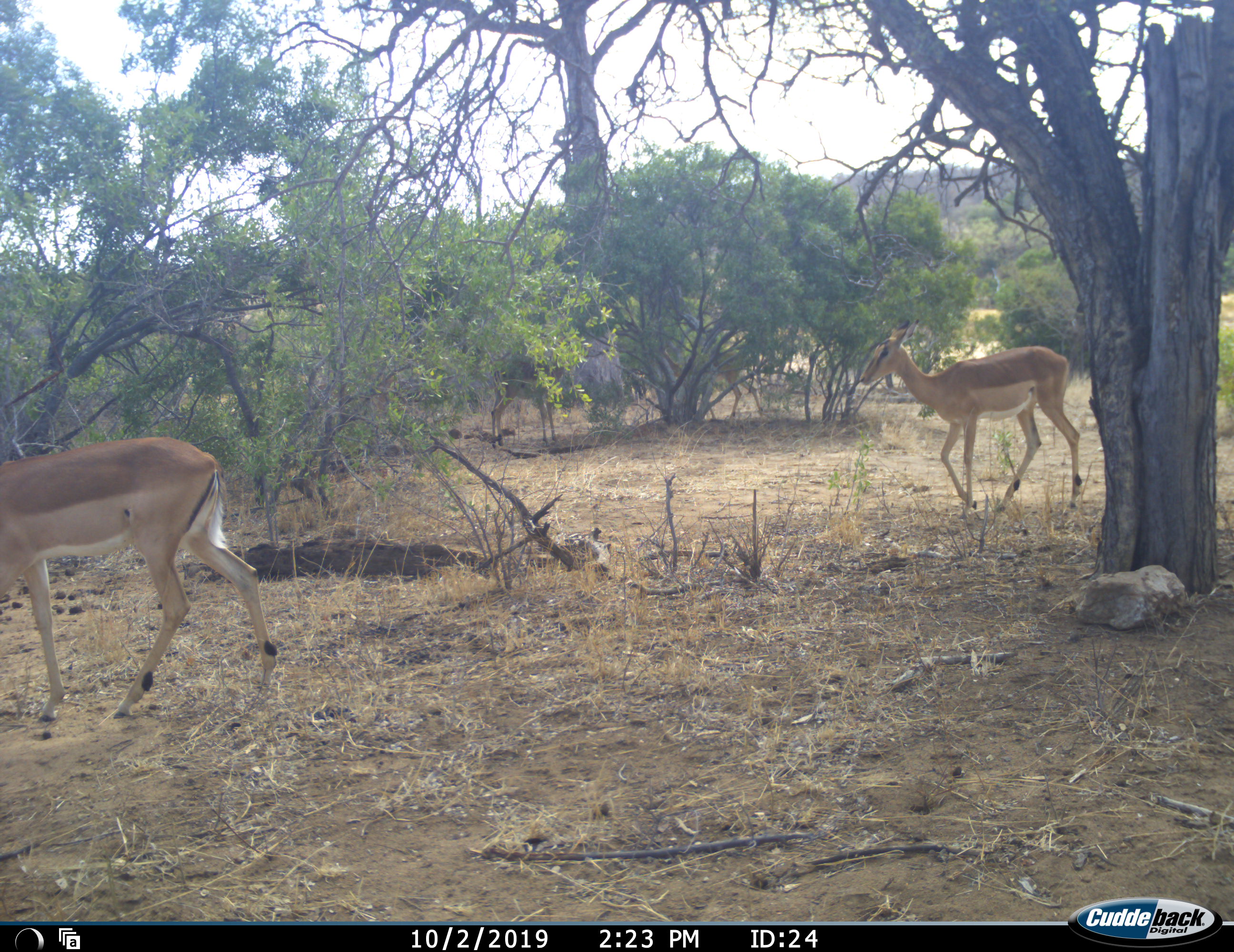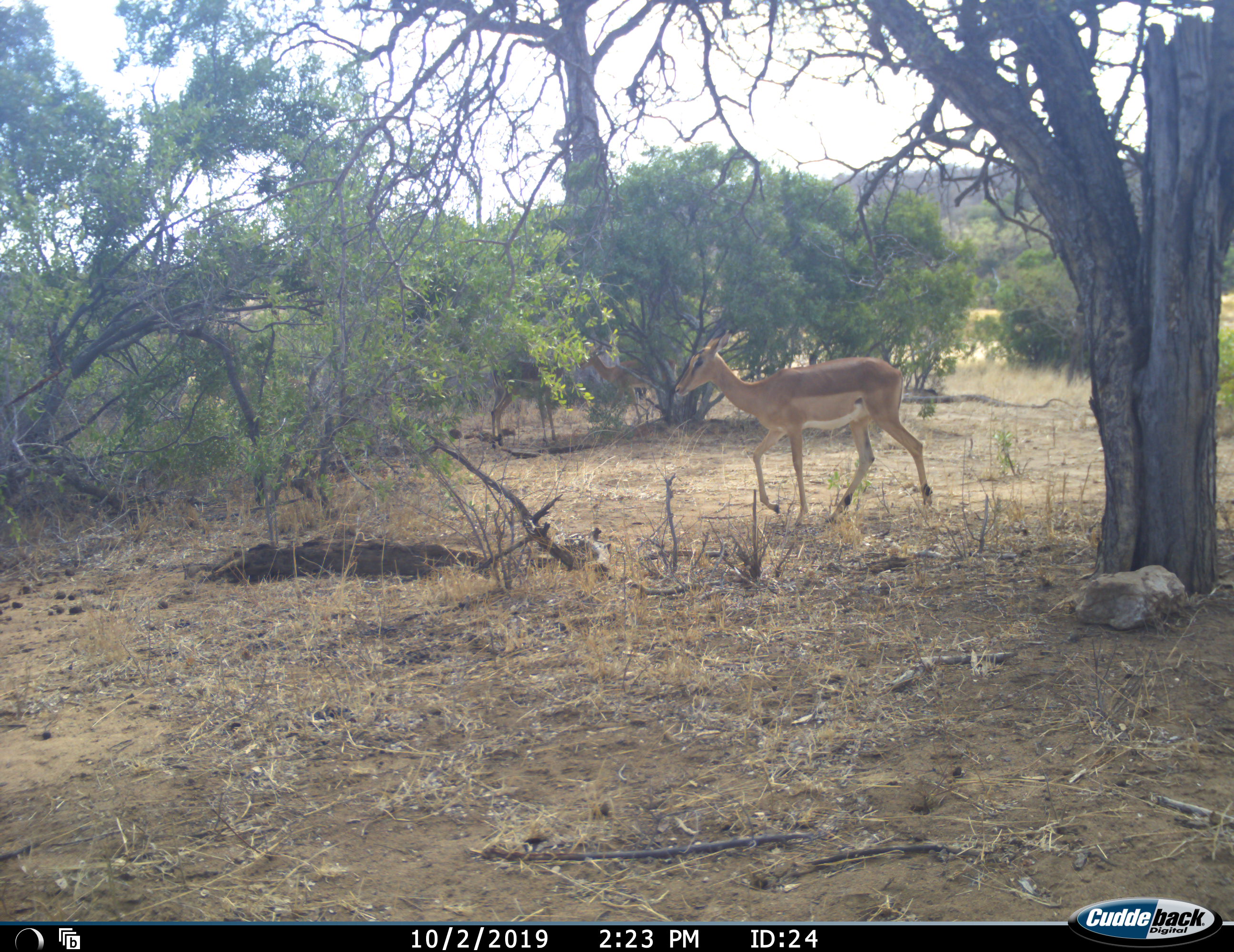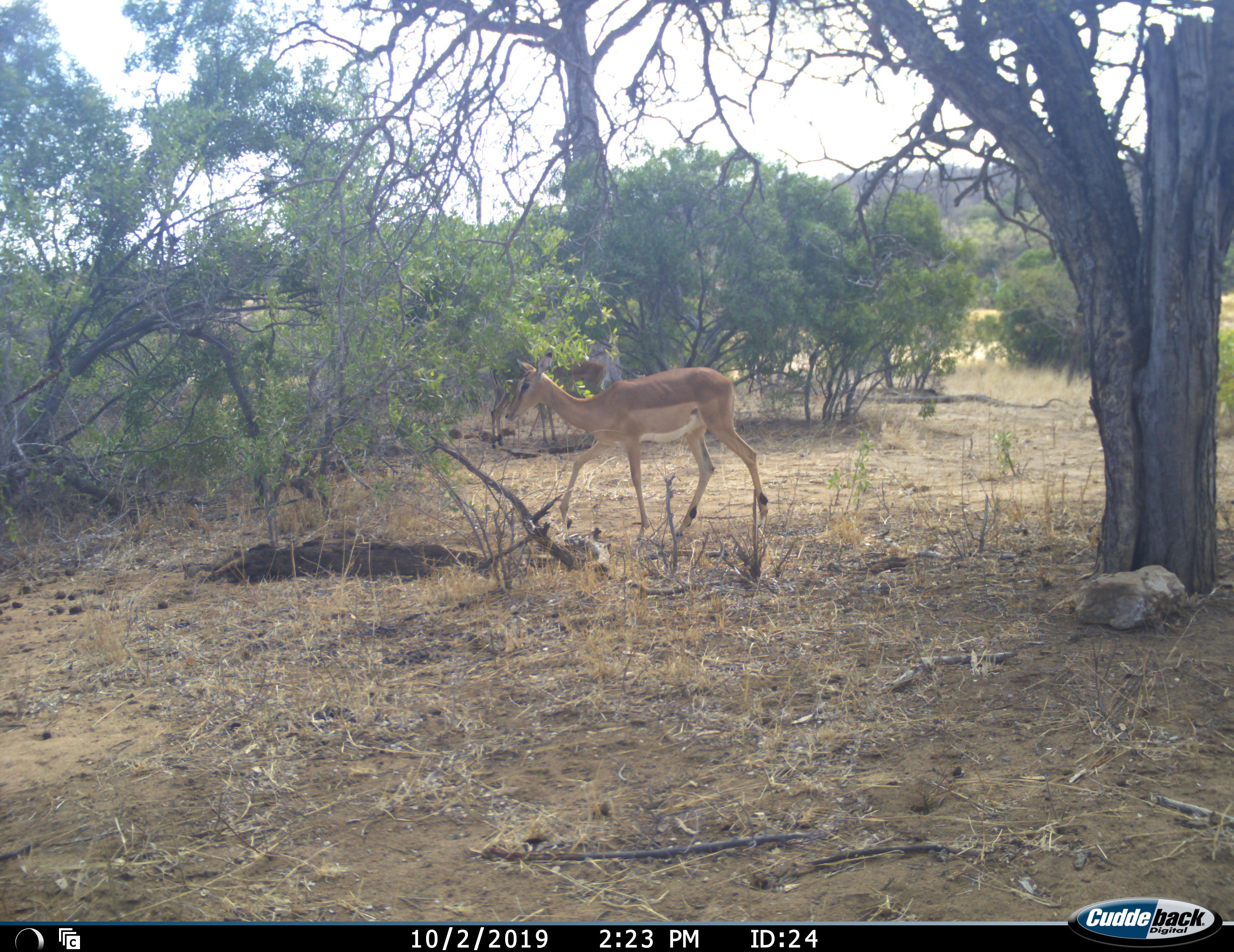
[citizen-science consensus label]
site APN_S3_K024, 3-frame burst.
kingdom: Animalia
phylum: Chordata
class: Mammalia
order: Artiodactyla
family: Bovidae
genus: Aepyceros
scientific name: Aepyceros melampus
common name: impala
Impala (Aepyceros melampus), count 3. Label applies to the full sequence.